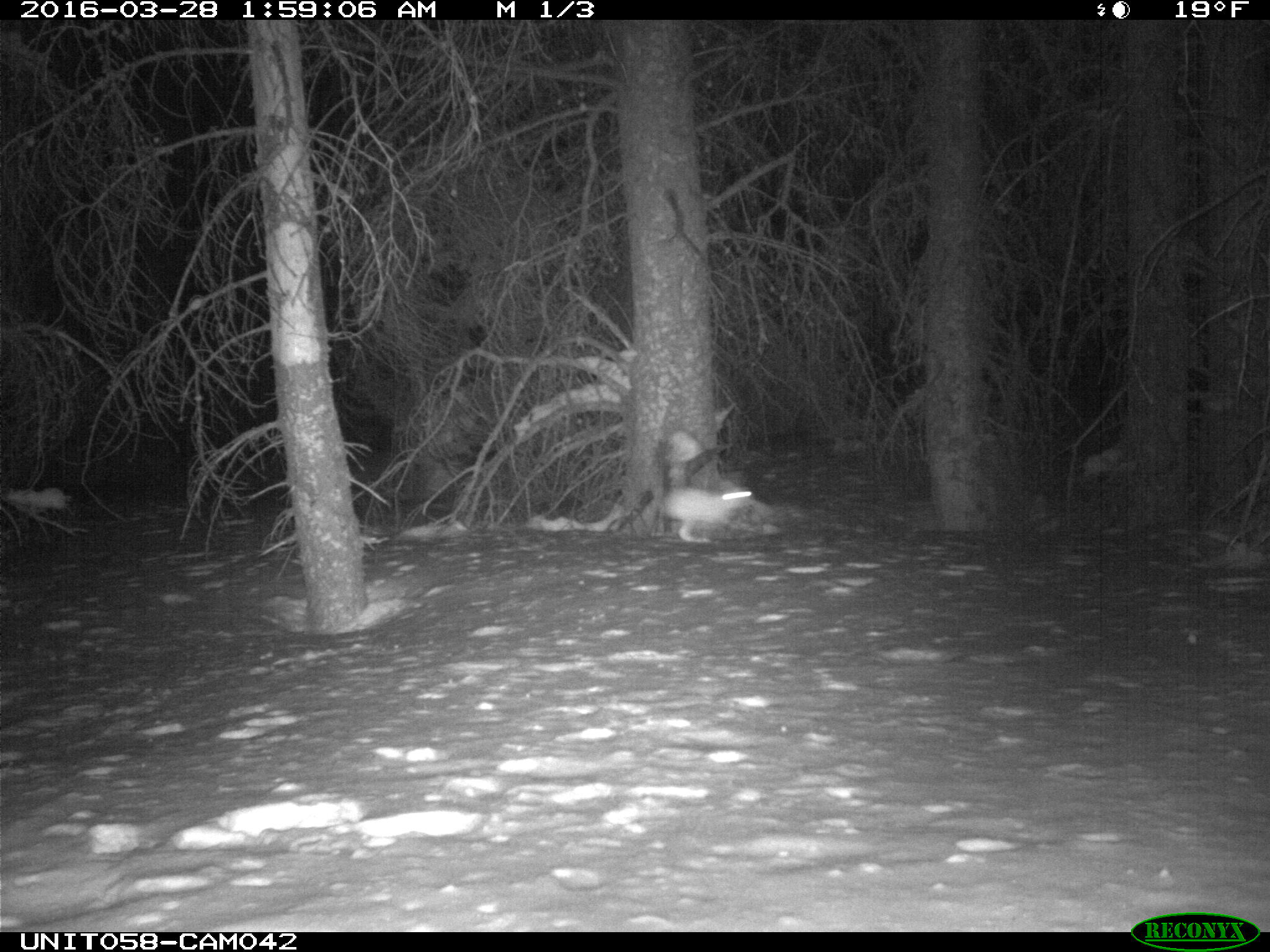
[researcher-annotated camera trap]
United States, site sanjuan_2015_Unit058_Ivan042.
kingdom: Animalia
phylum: Chordata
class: Mammalia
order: Lagomorpha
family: Leporidae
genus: Lepus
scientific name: Lepus americanus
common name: snowshoe hare